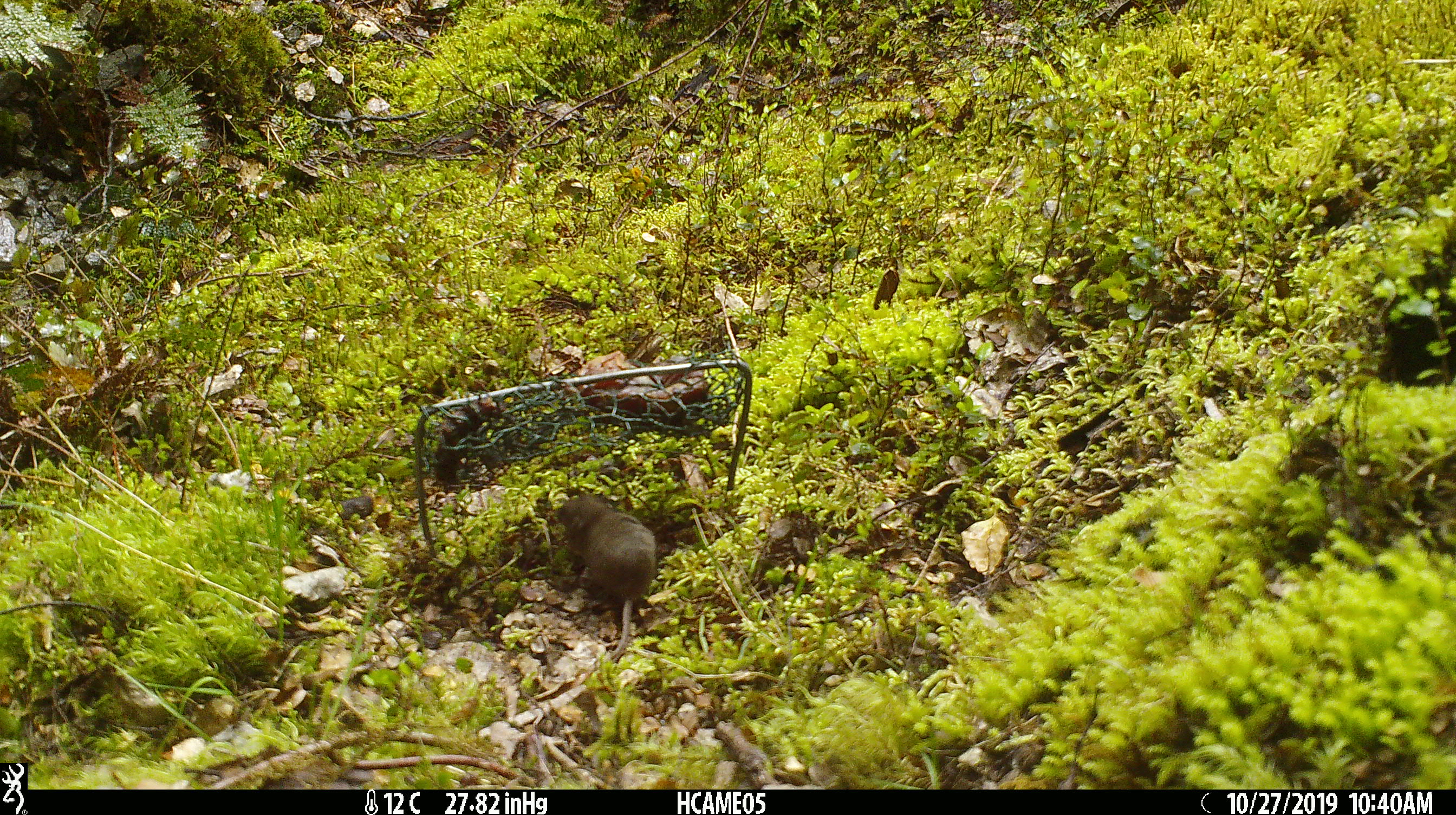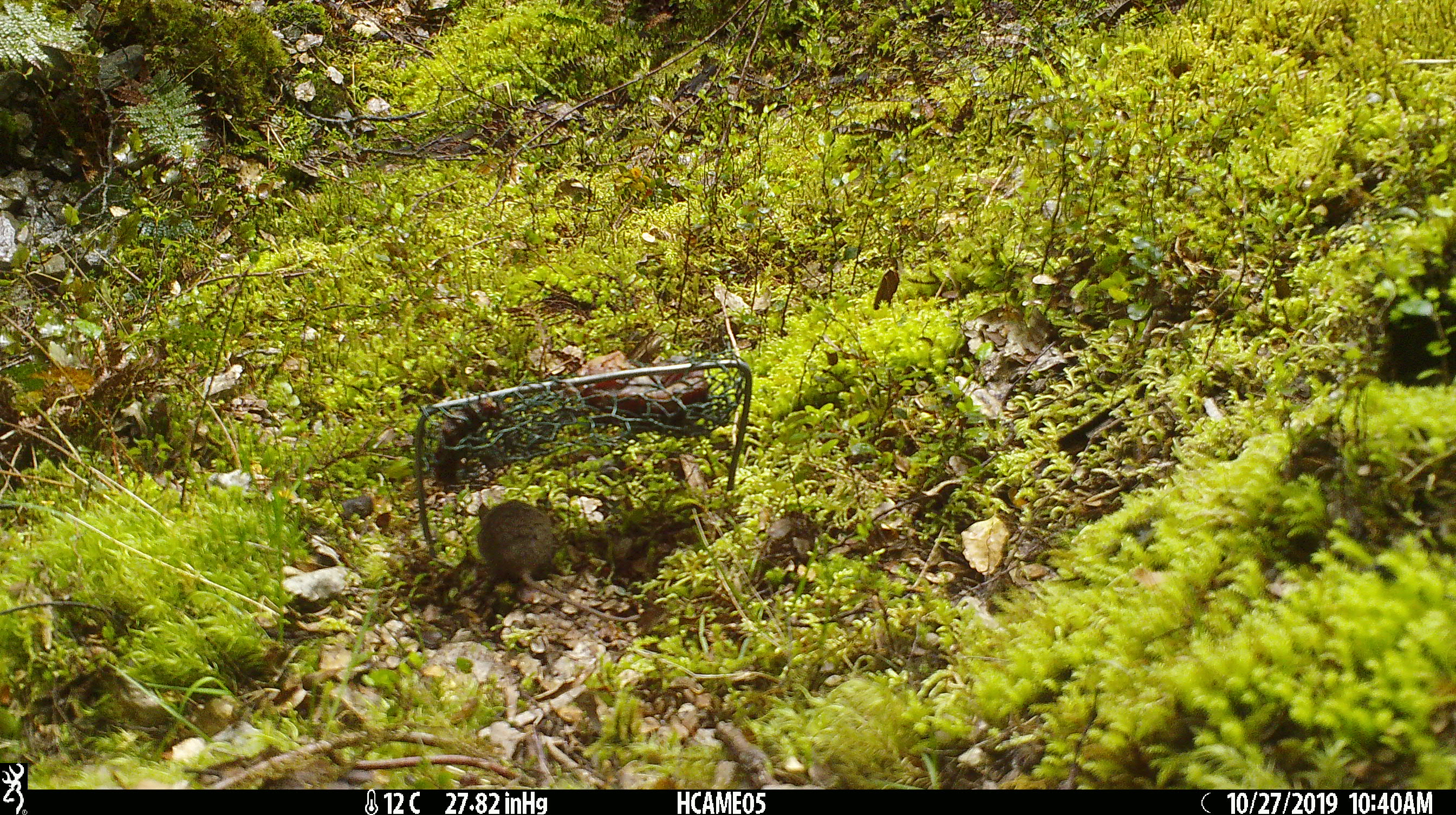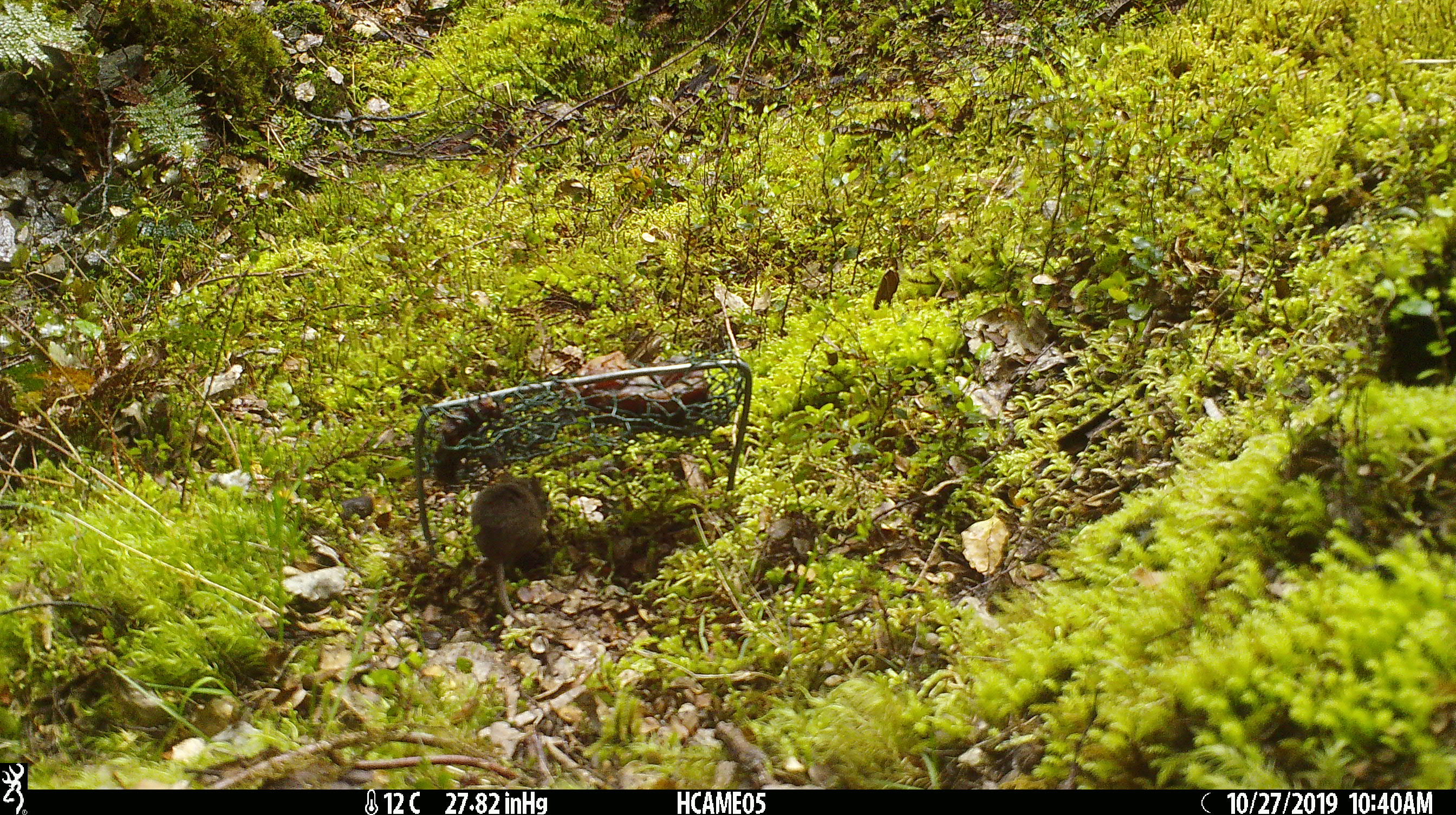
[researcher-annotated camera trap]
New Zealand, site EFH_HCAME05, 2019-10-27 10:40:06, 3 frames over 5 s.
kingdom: Animalia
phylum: Chordata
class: Mammalia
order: Rodentia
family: Muridae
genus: Mus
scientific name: Mus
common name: mouse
Mouse (Mus).